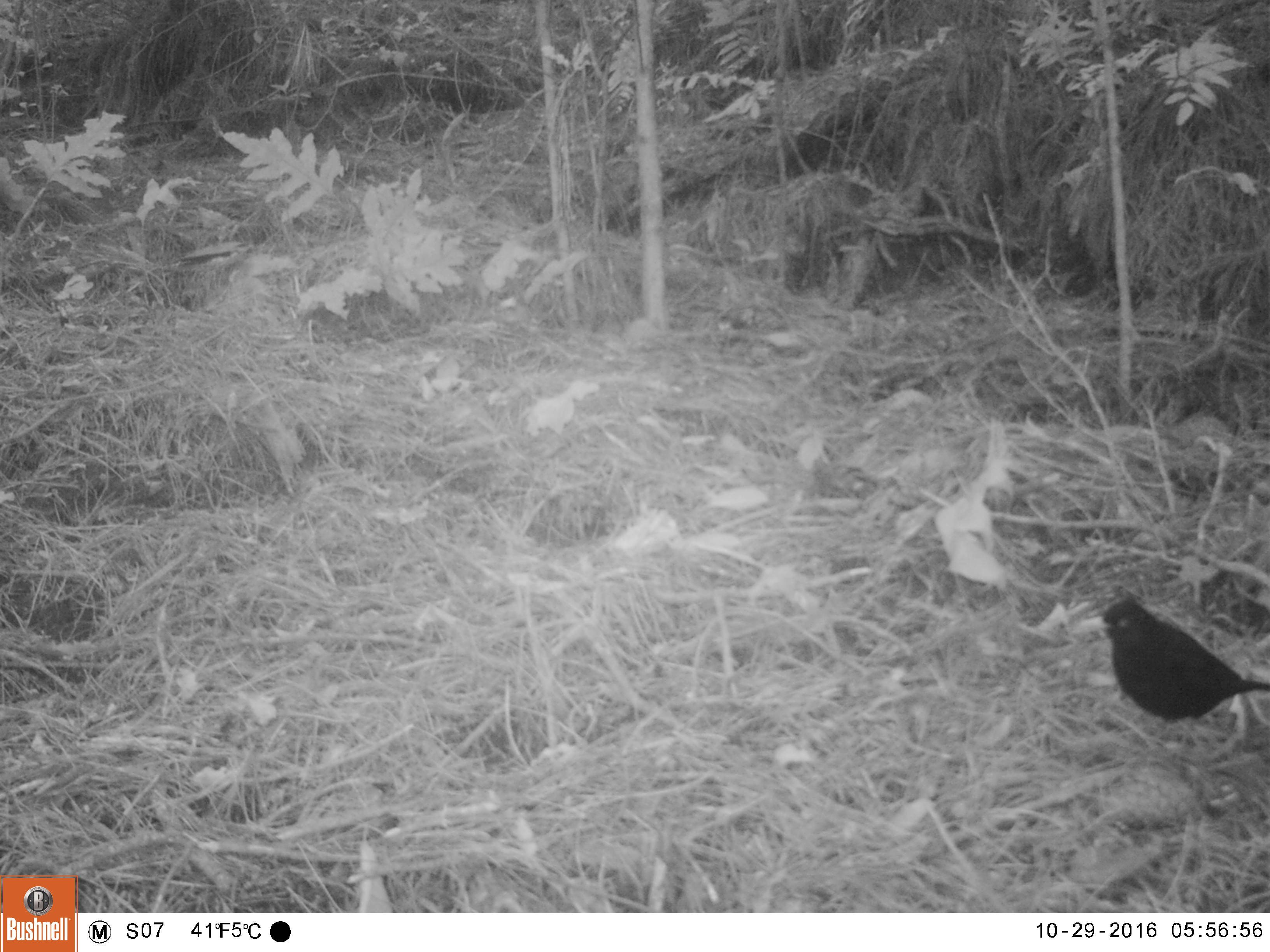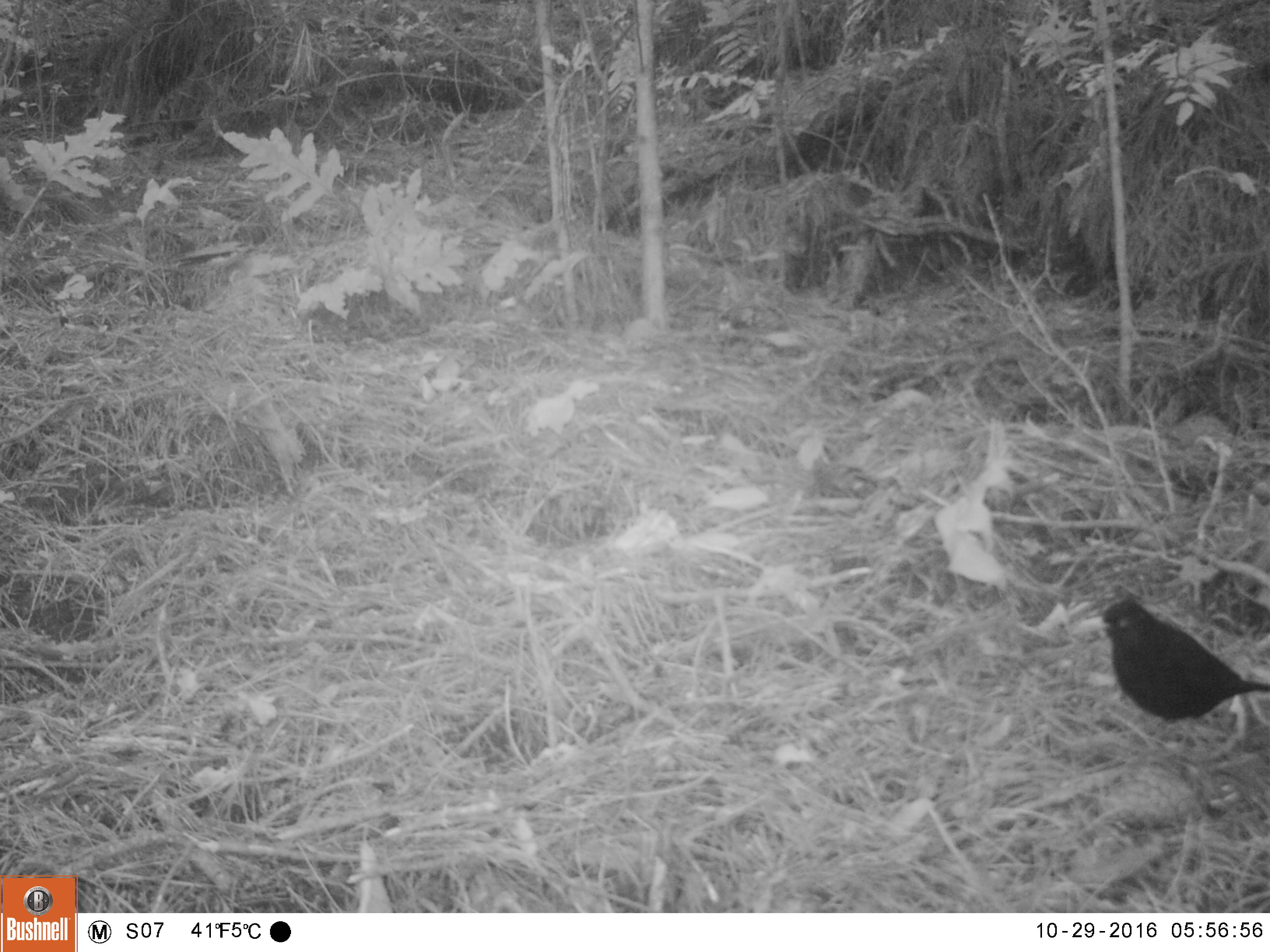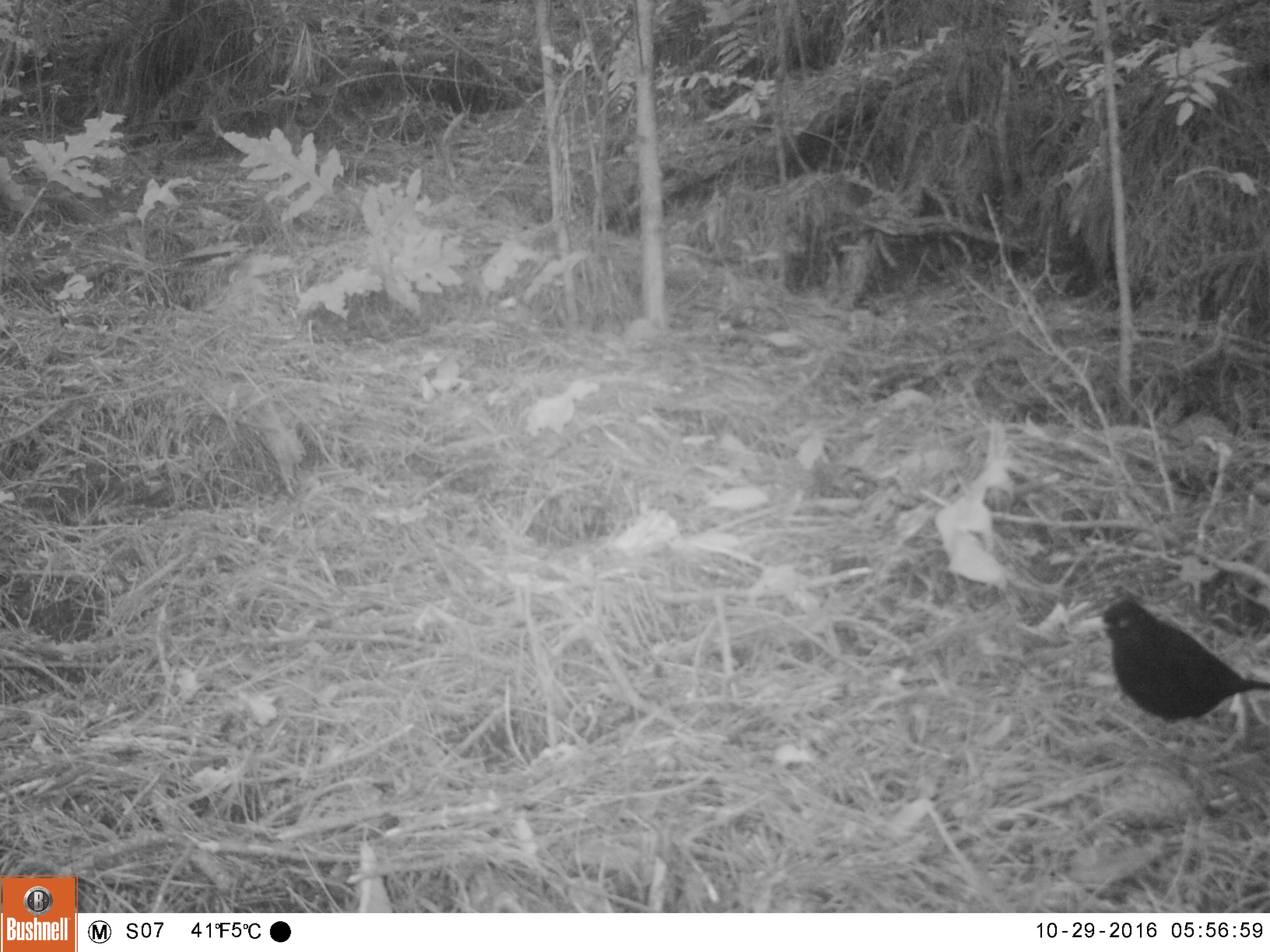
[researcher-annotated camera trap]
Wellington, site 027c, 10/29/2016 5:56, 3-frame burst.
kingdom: Animalia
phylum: Chordata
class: Aves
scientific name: Aves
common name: bird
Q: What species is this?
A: Bird (Aves).